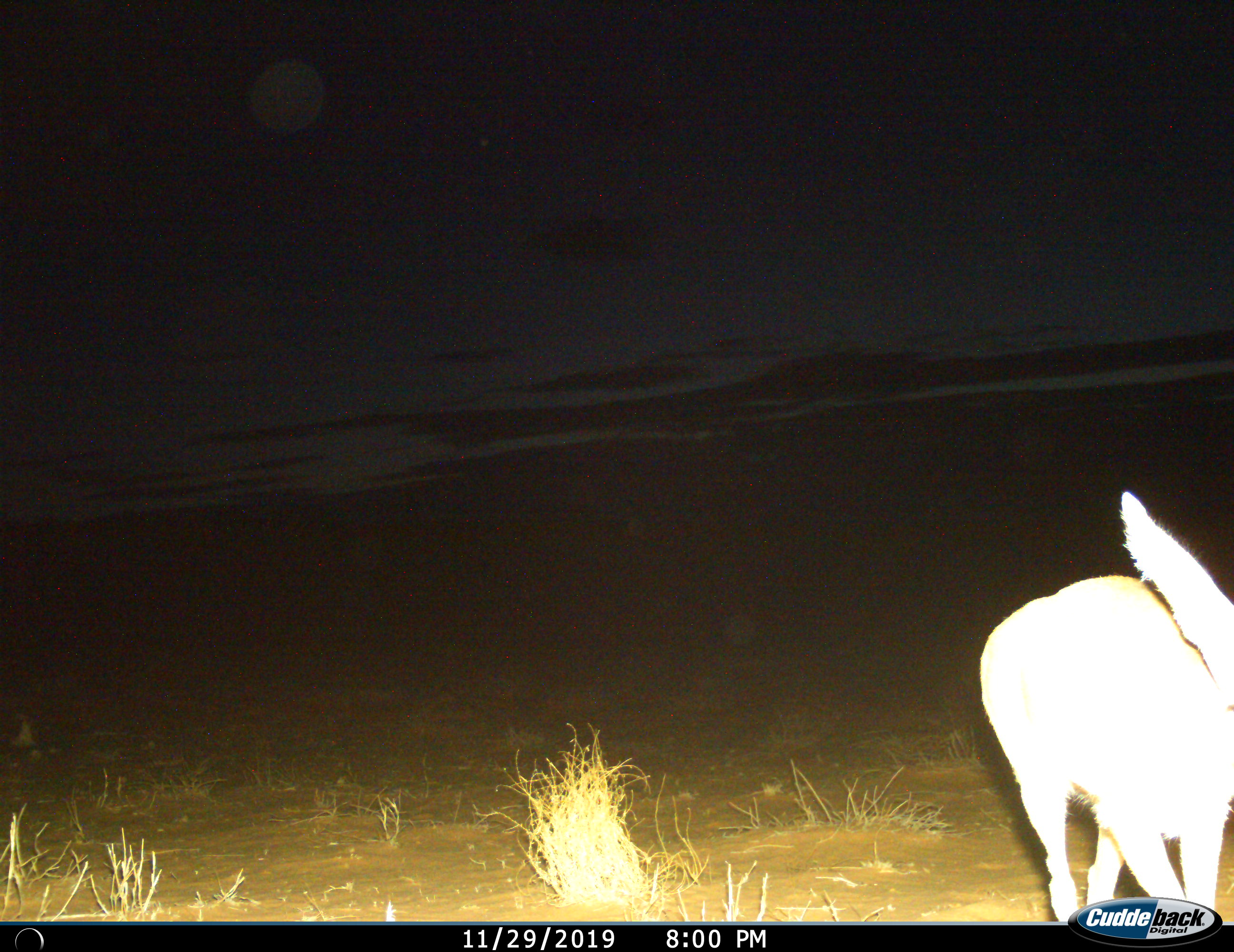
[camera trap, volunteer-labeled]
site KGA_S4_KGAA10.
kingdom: Animalia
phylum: Chordata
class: Mammalia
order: Artiodactyla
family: Bovidae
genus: Raphicerus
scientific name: Raphicerus campestris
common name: steenbok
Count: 1.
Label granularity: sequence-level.